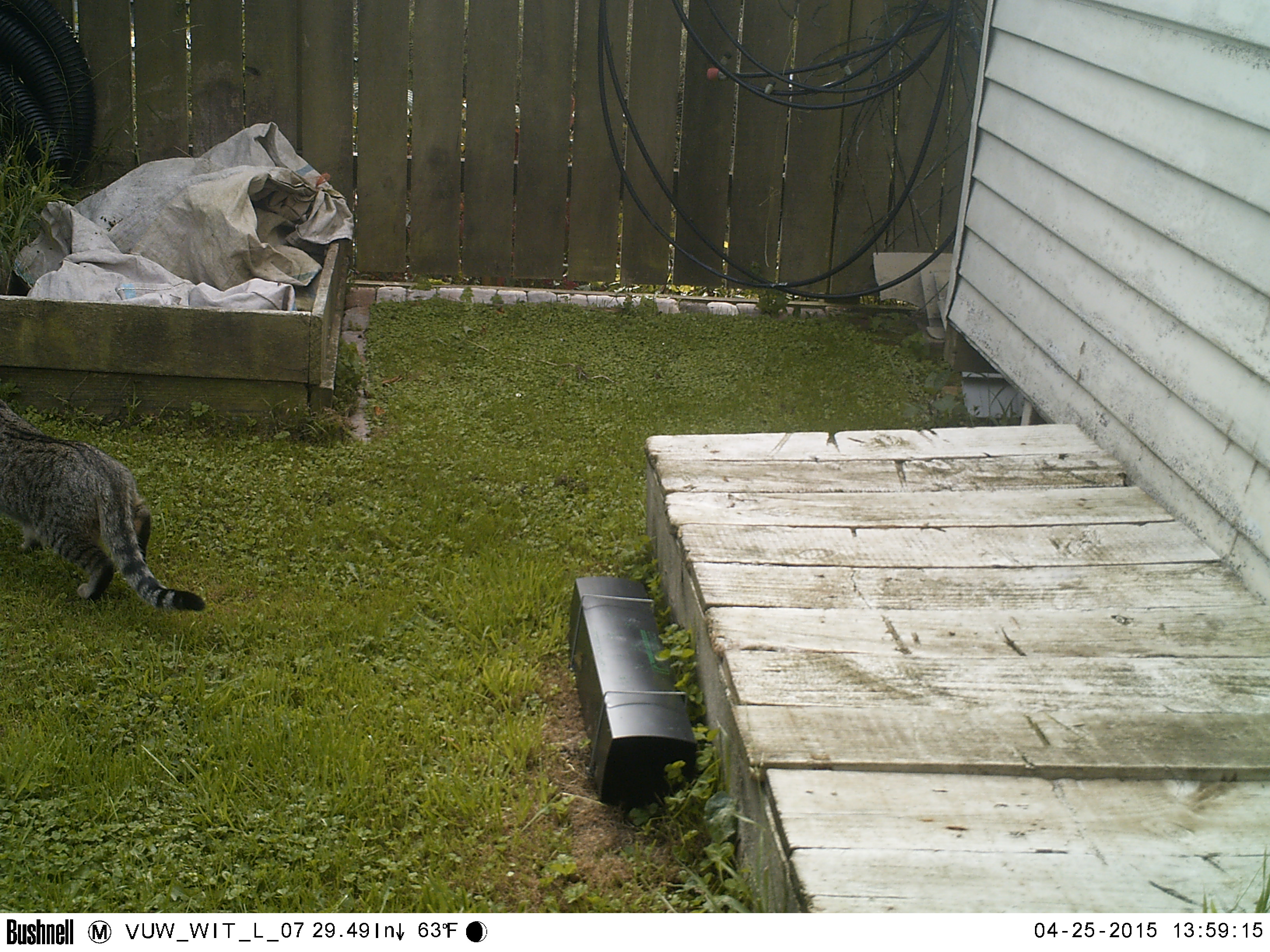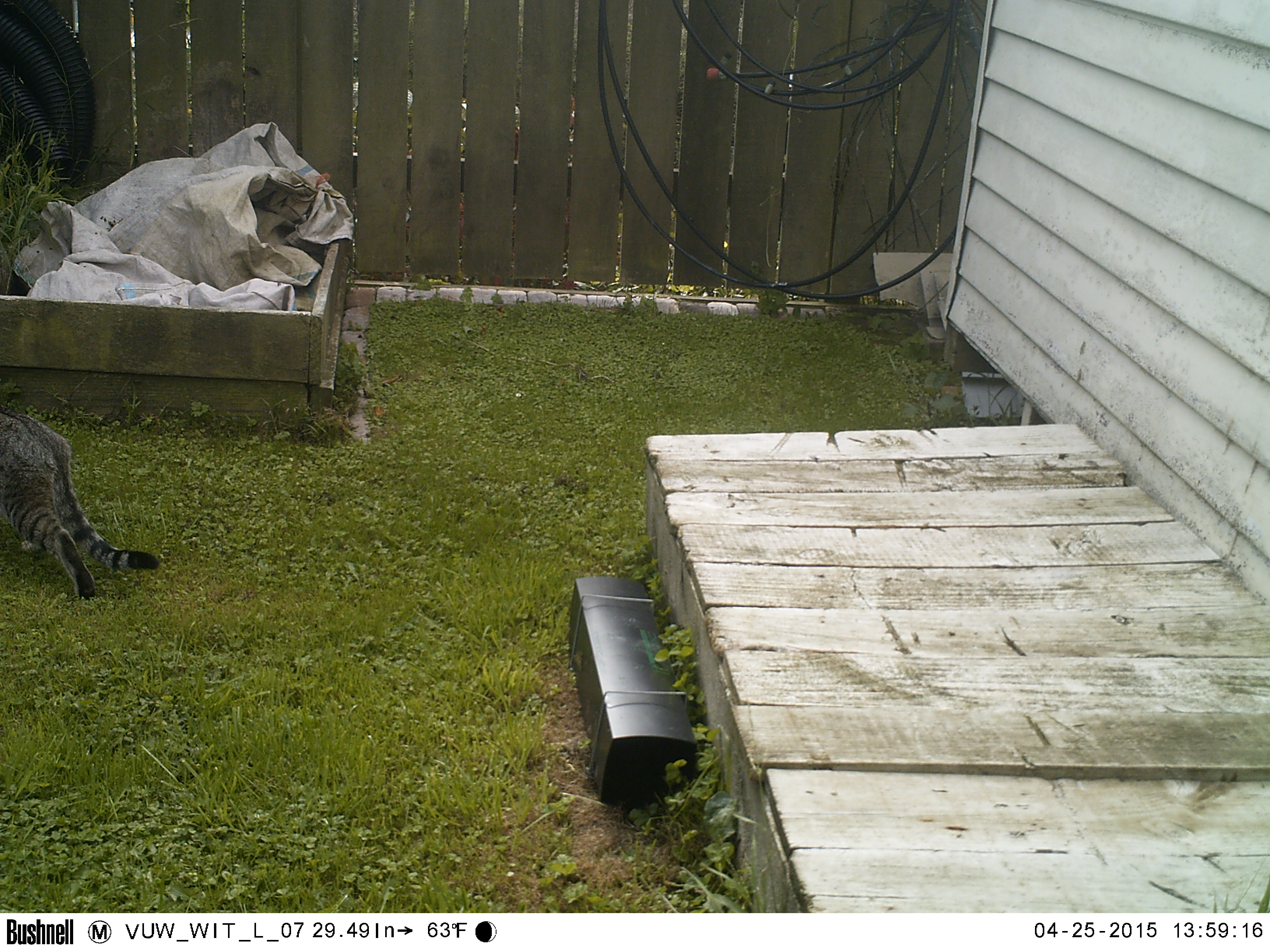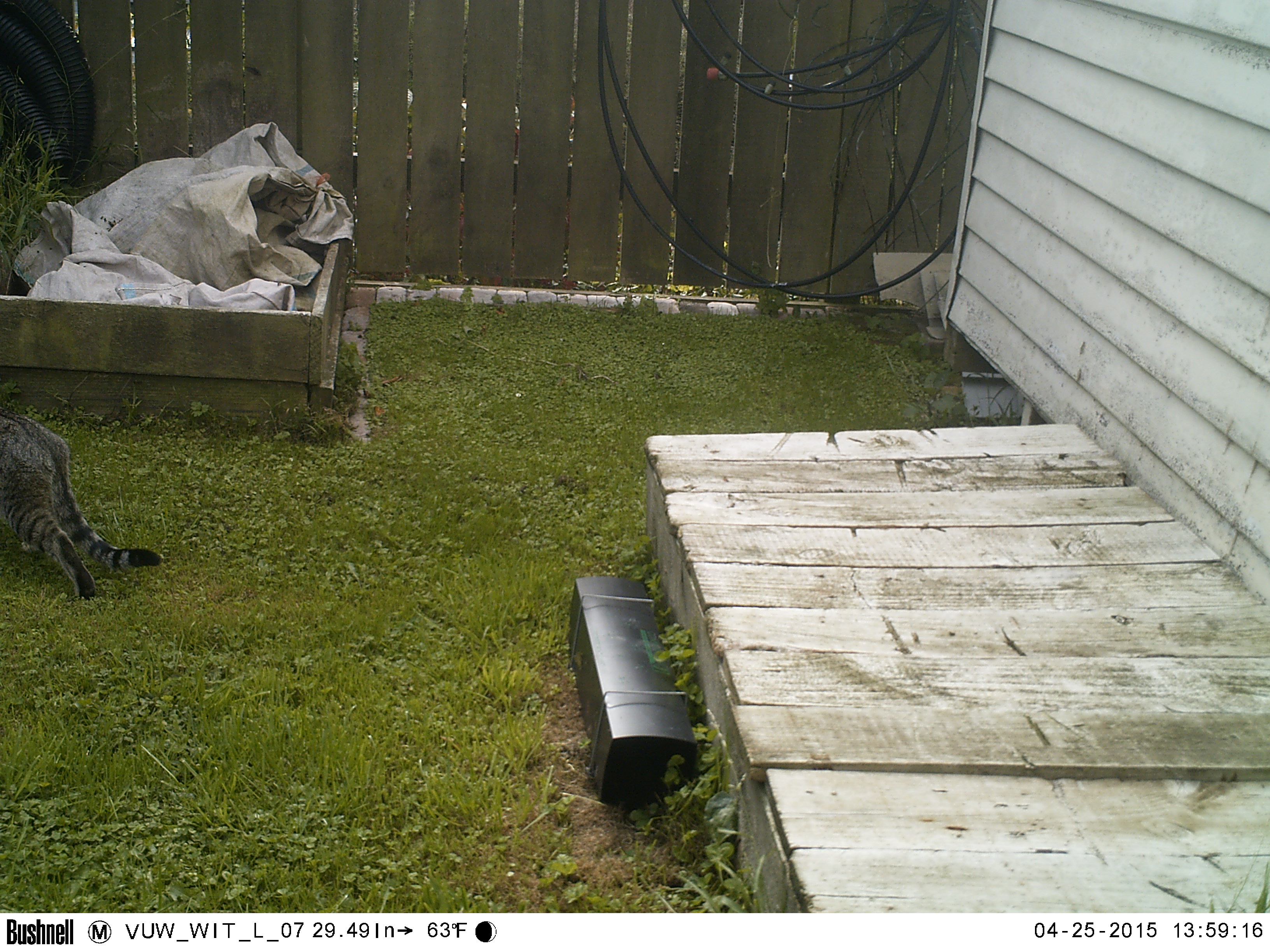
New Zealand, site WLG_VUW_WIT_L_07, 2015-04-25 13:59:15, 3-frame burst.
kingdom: Animalia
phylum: Chordata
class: Mammalia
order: Carnivora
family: Felidae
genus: Felis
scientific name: Felis catus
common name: domestic cat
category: cat